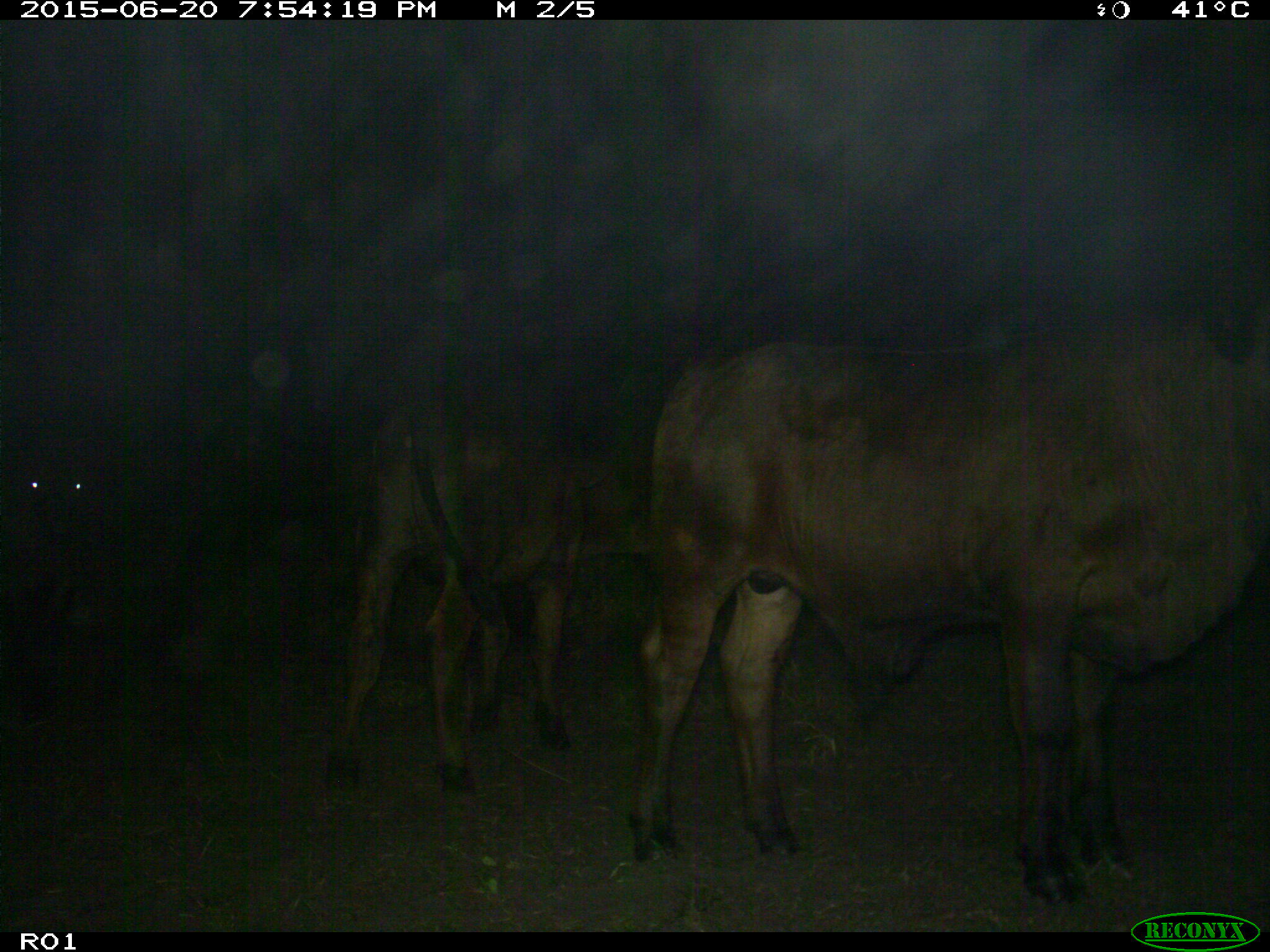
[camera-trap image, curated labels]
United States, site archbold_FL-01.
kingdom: Animalia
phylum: Chordata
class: Mammalia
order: Artiodactyla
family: Bovidae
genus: Bos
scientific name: Bos taurus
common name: domestic cow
Bos taurus (domestic cow).